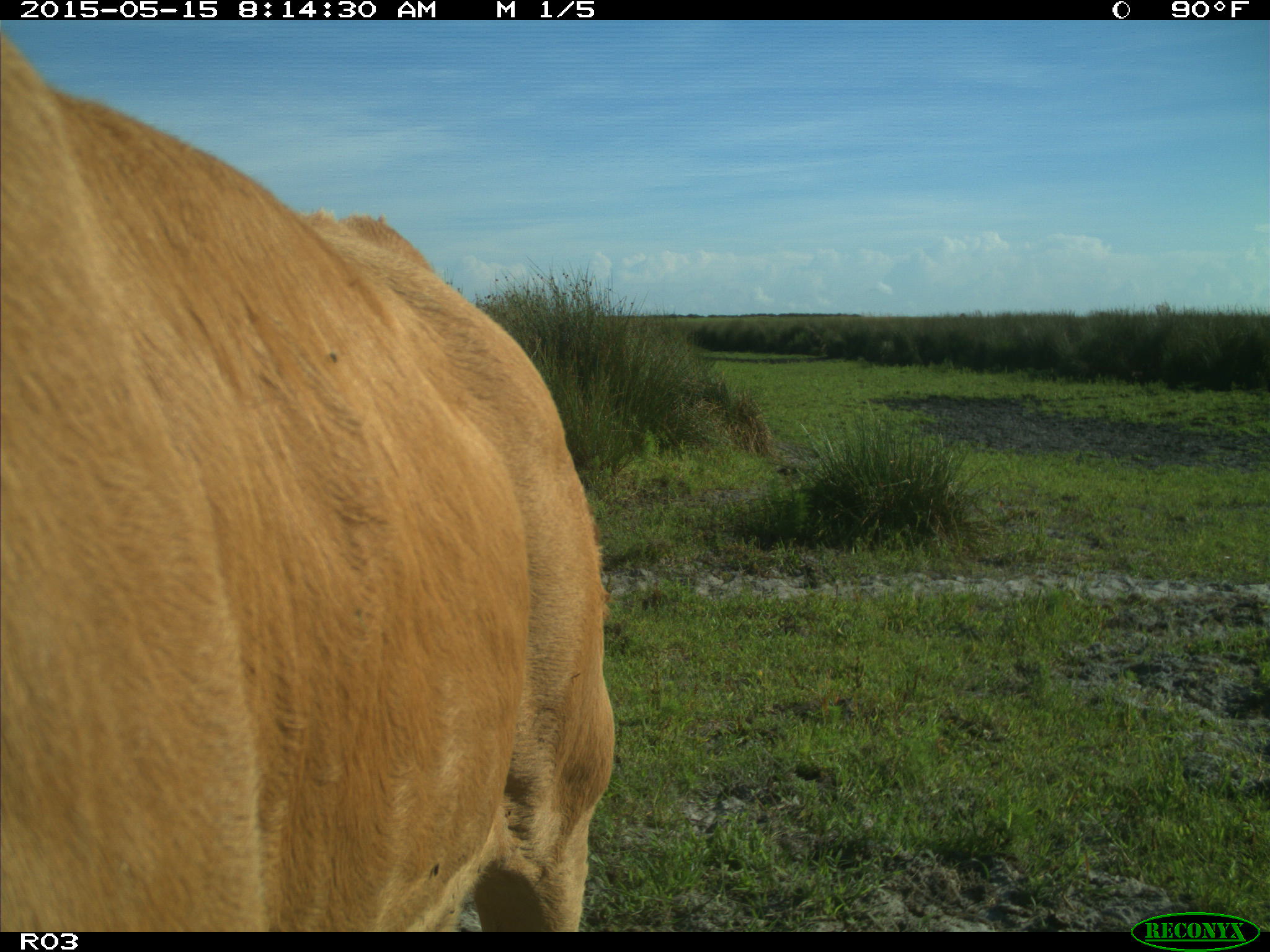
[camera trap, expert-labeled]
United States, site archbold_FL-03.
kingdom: Animalia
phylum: Chordata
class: Mammalia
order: Artiodactyla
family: Bovidae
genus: Bos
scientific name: Bos taurus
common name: domestic cow